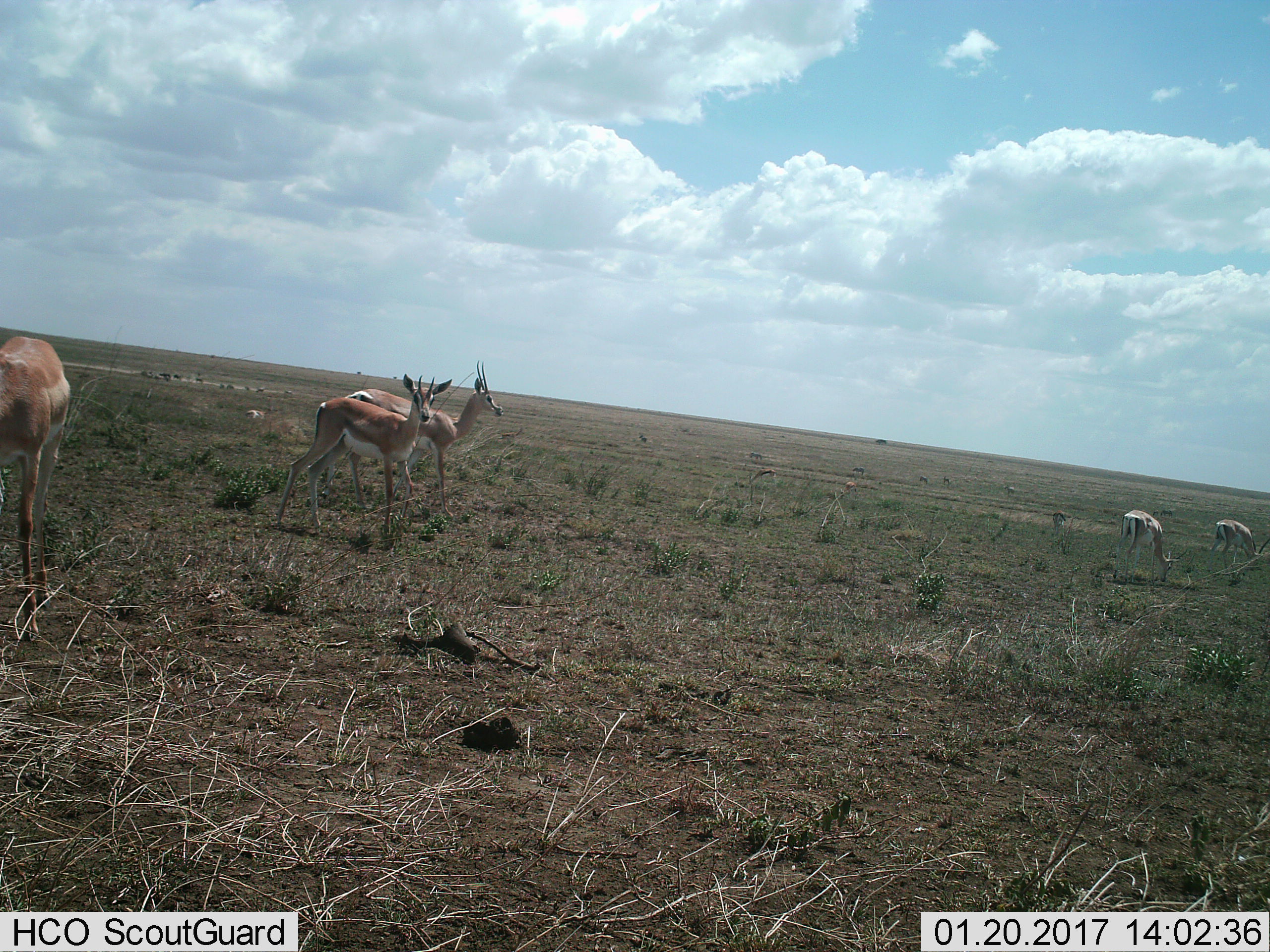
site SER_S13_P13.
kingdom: Animalia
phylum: Chordata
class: Mammalia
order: Artiodactyla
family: Bovidae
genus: Eudorcas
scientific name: Eudorcas thomsonii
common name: thomson's gazelle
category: gazellethomsons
Gazellethomsons (thomson's gazelle) (Eudorcas thomsonii), count 5. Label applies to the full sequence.